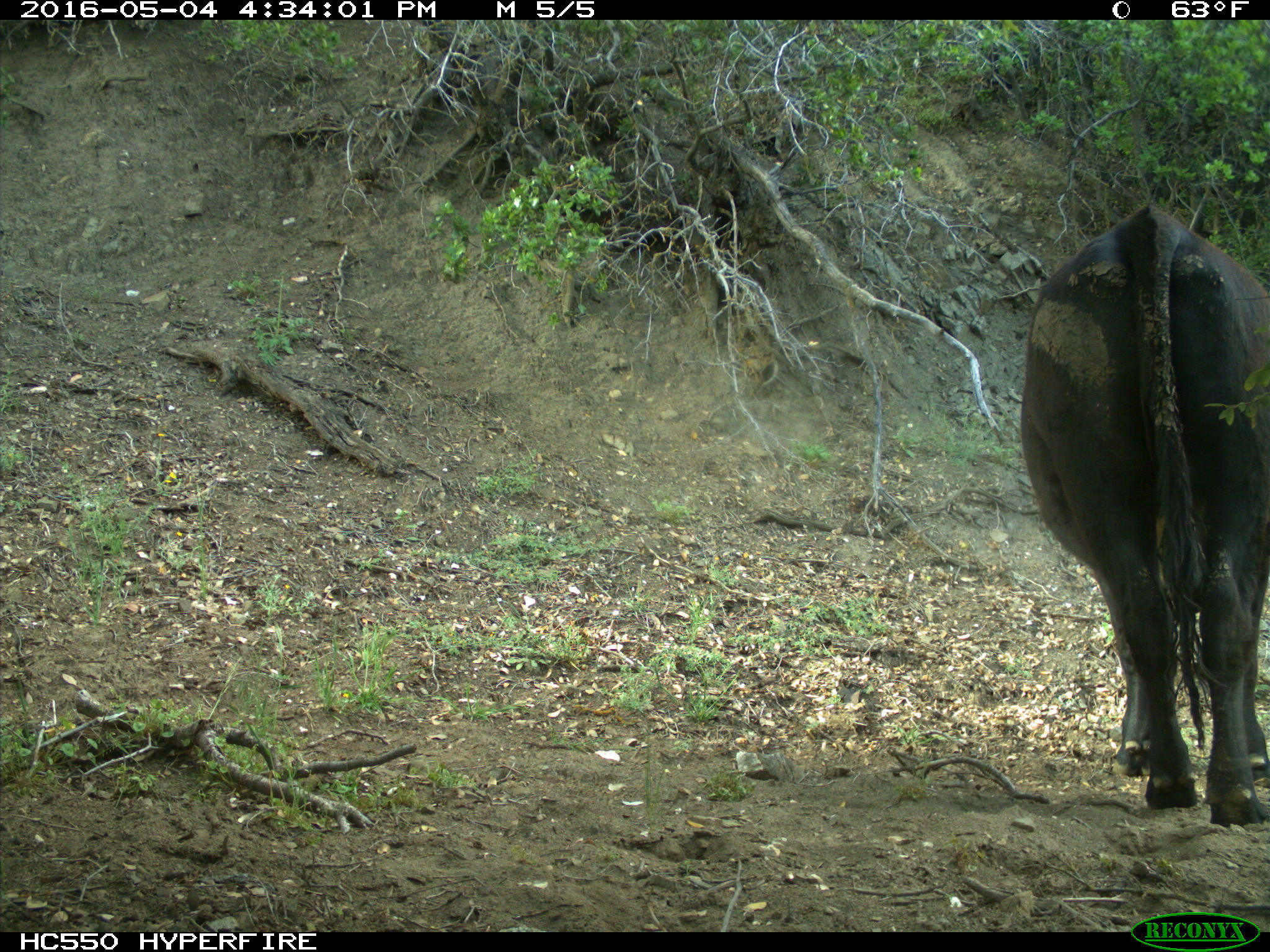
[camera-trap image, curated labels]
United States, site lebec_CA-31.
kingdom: Animalia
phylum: Chordata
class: Mammalia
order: Artiodactyla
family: Bovidae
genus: Bos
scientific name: Bos taurus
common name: domestic cow